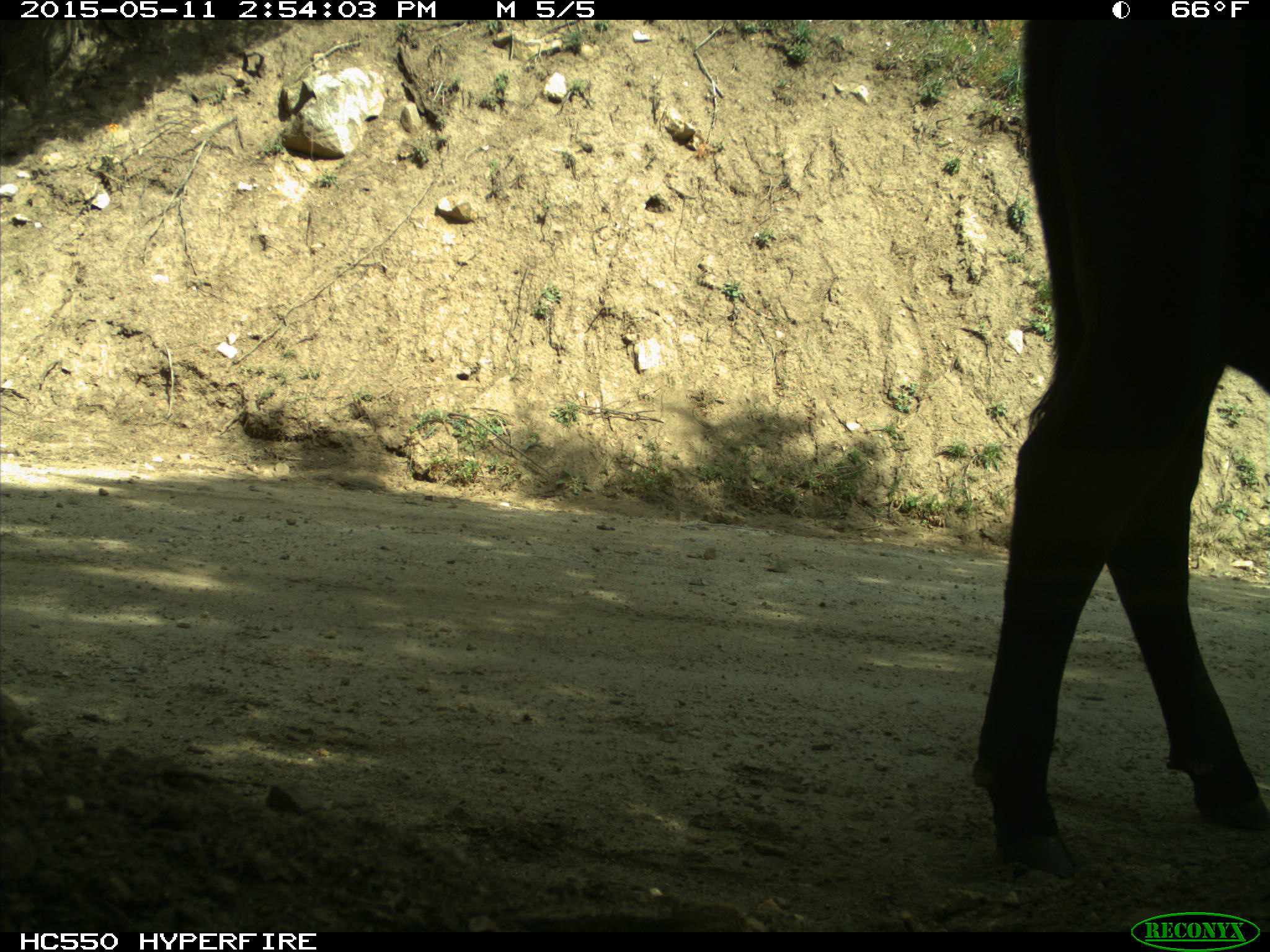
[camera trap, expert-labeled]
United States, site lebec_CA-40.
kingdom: Animalia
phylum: Chordata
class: Mammalia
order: Artiodactyla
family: Bovidae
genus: Bos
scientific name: Bos taurus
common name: domestic cow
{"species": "Bos taurus (domestic cow)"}